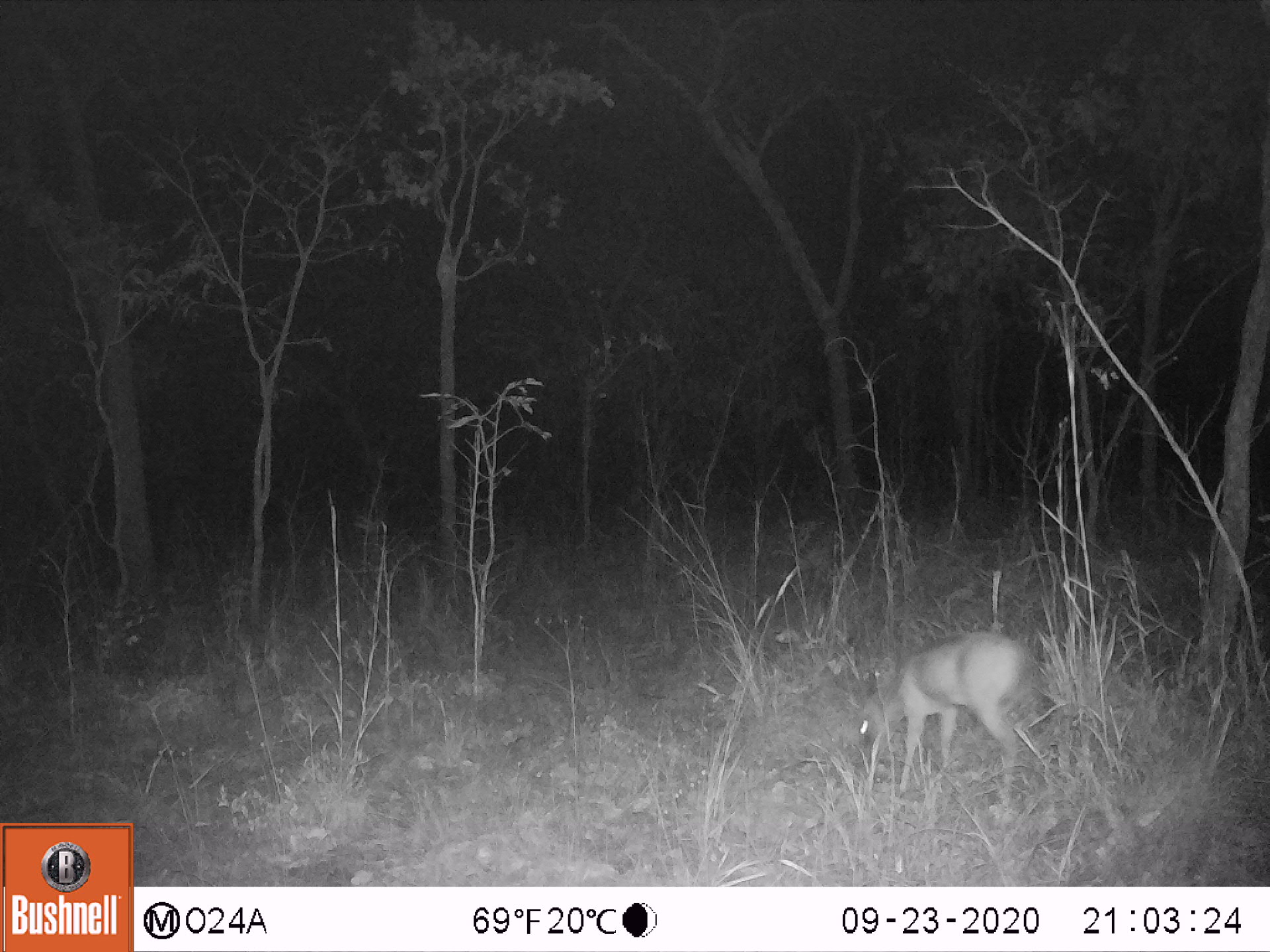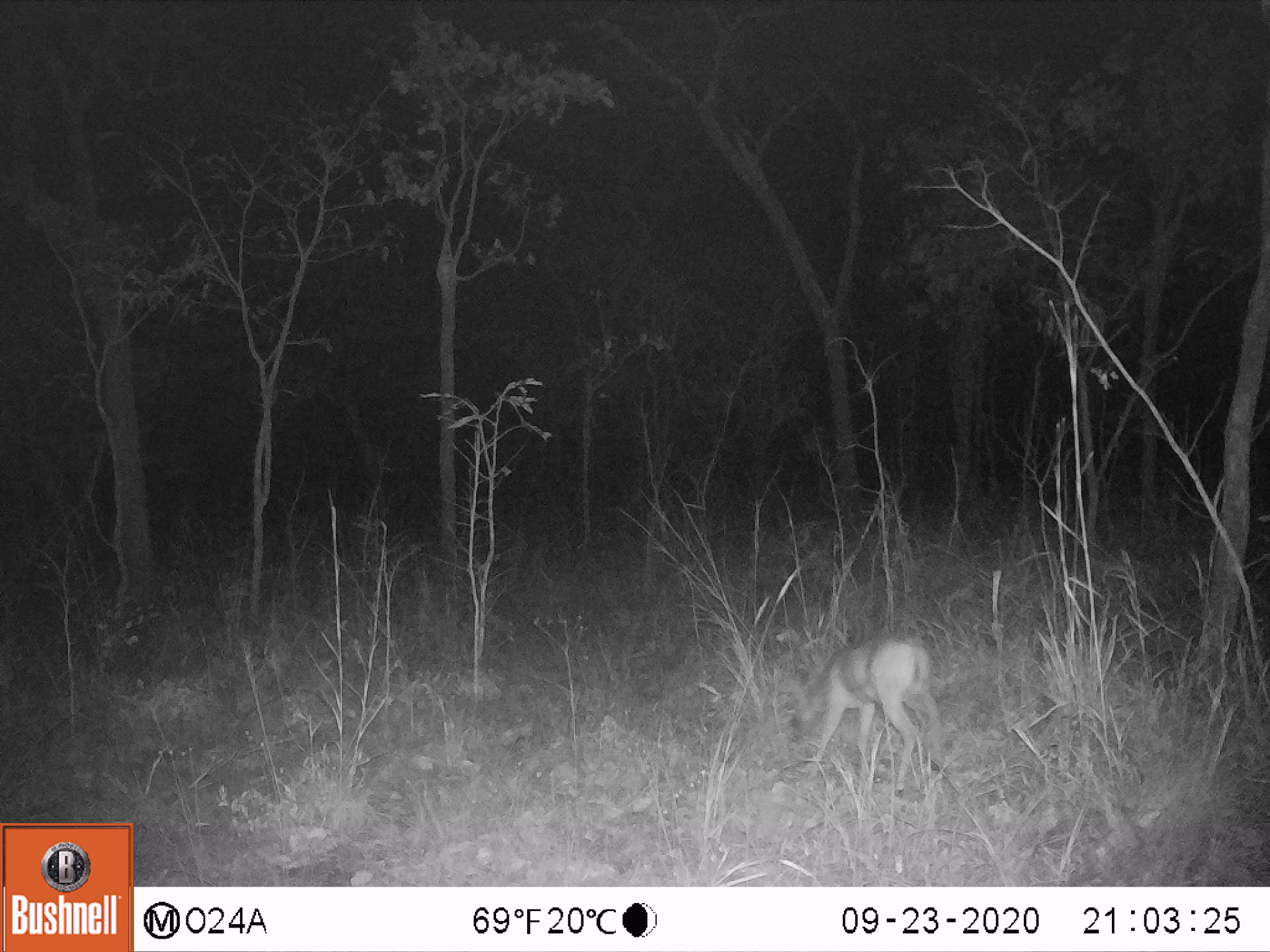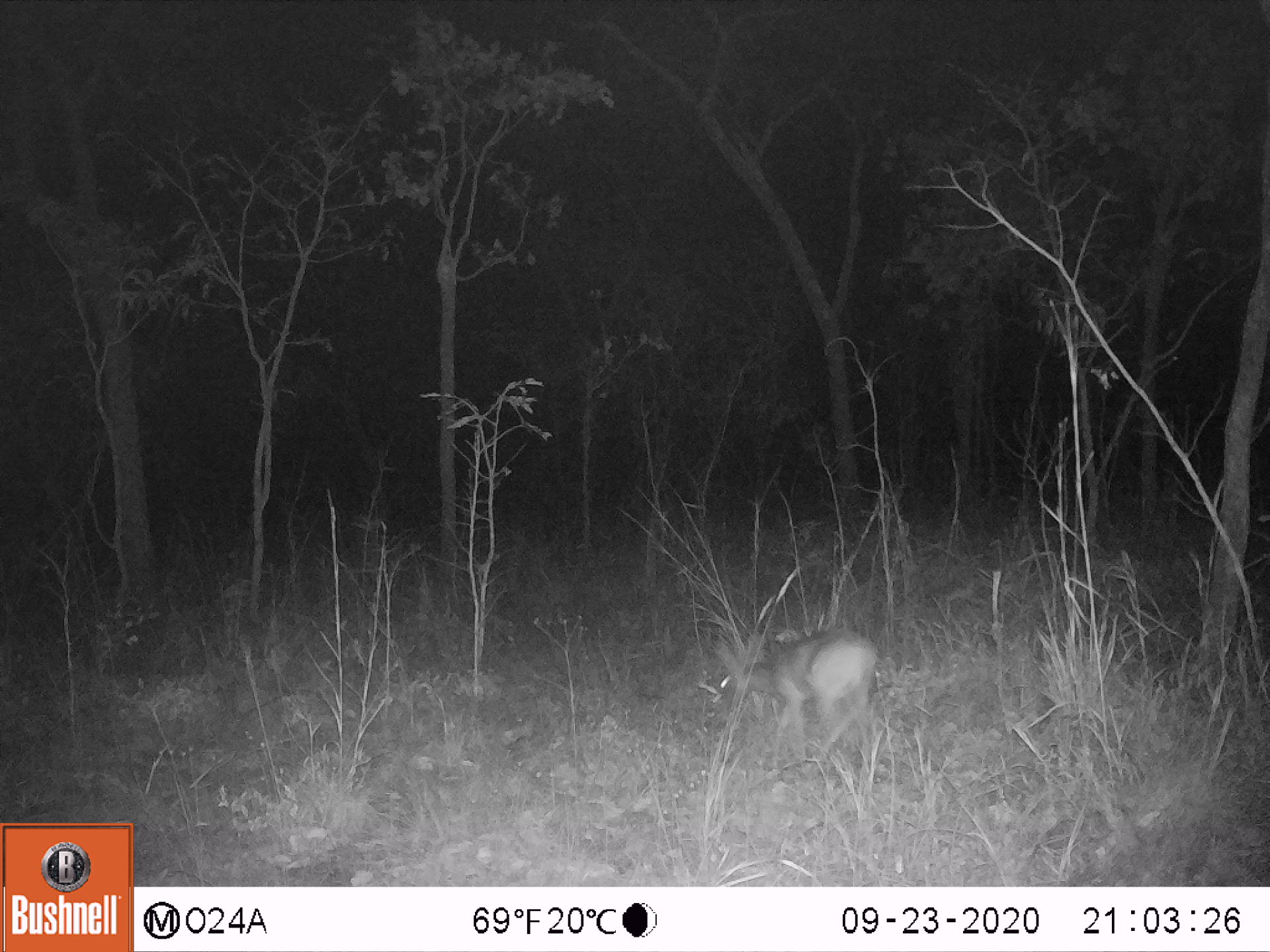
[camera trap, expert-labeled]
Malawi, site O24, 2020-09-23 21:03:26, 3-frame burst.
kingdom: Animalia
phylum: Chordata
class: Mammalia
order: Artiodactyla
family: Bovidae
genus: Sylvicapra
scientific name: Sylvicapra grimmia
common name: common duiker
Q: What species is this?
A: Common duiker (Sylvicapra grimmia).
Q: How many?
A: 1.